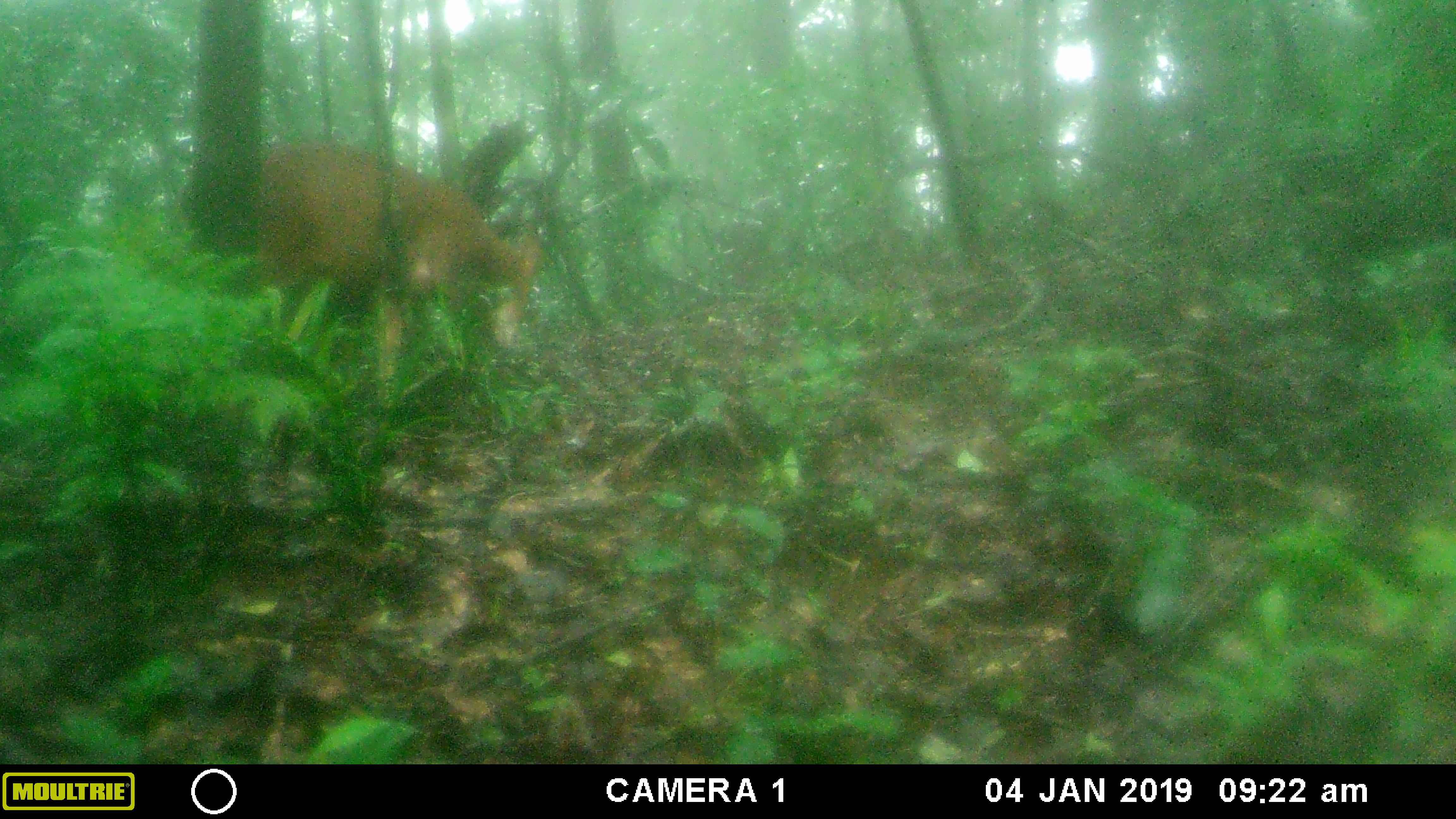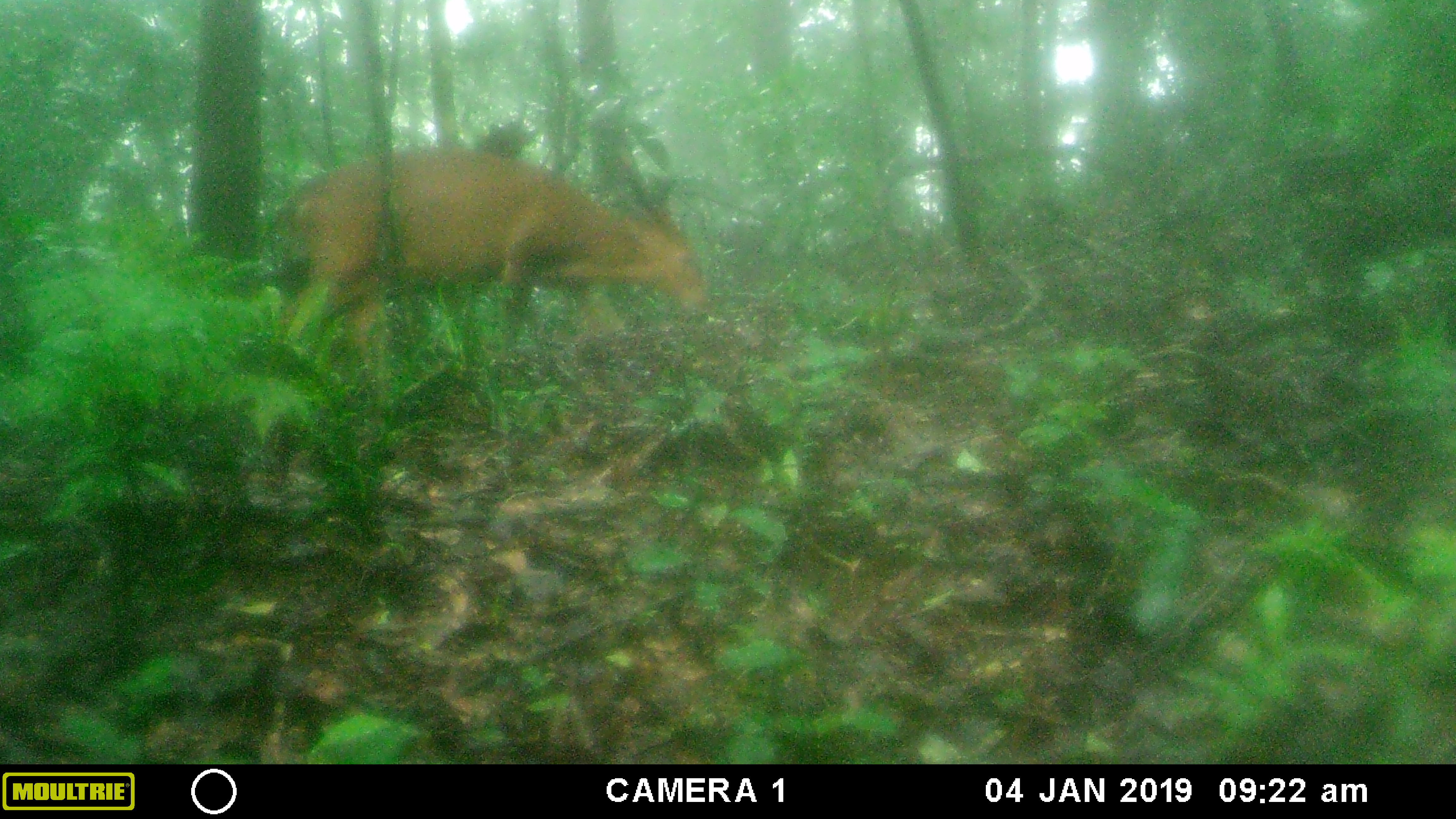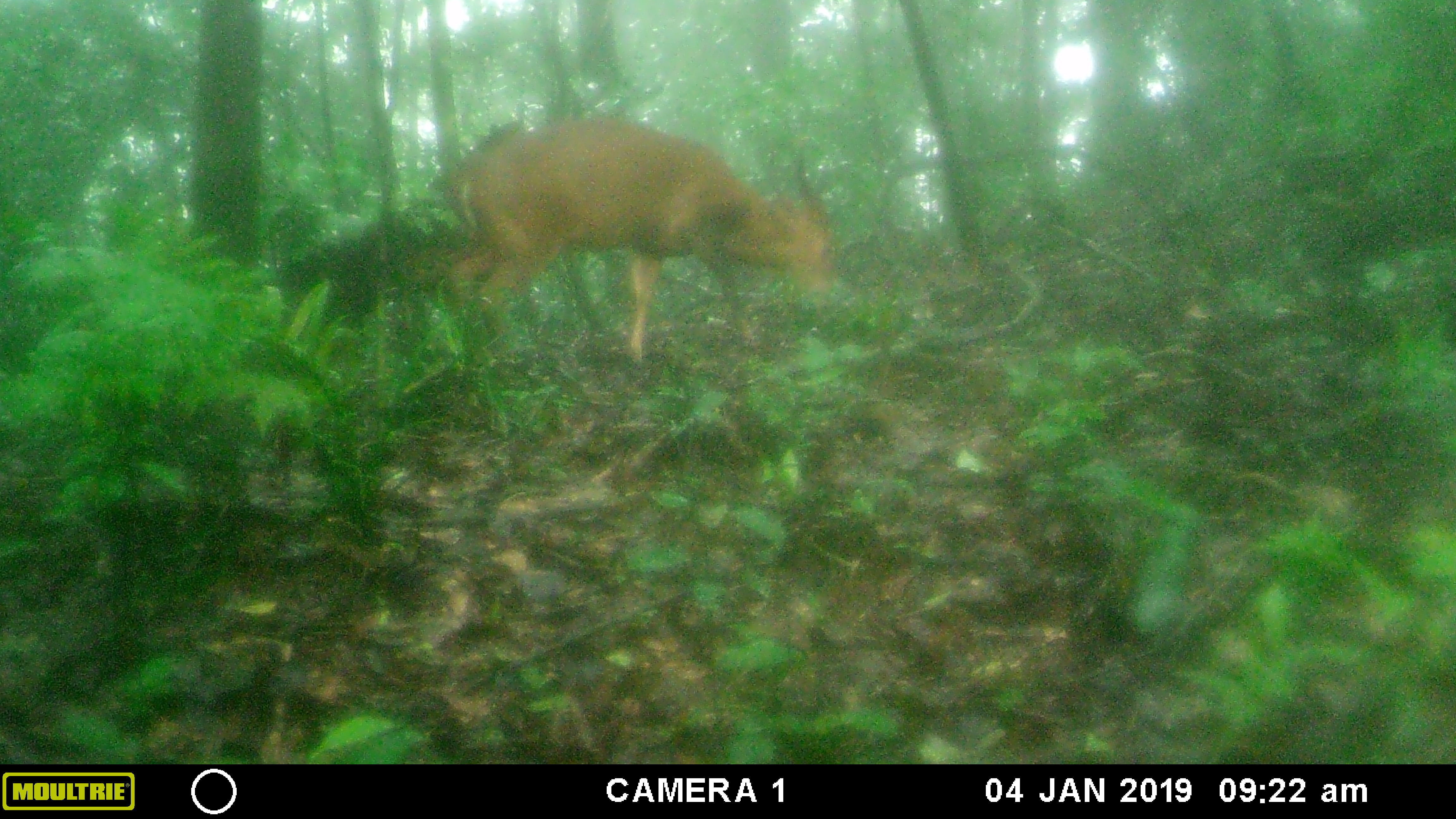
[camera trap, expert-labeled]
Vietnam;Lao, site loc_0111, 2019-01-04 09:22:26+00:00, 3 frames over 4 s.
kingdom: Animalia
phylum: Chordata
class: Mammalia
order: Artiodactyla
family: Cervidae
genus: Muntiacus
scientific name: Muntiacus vuquangensis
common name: large-antlered muntjac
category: large antlered muntjac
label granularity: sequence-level